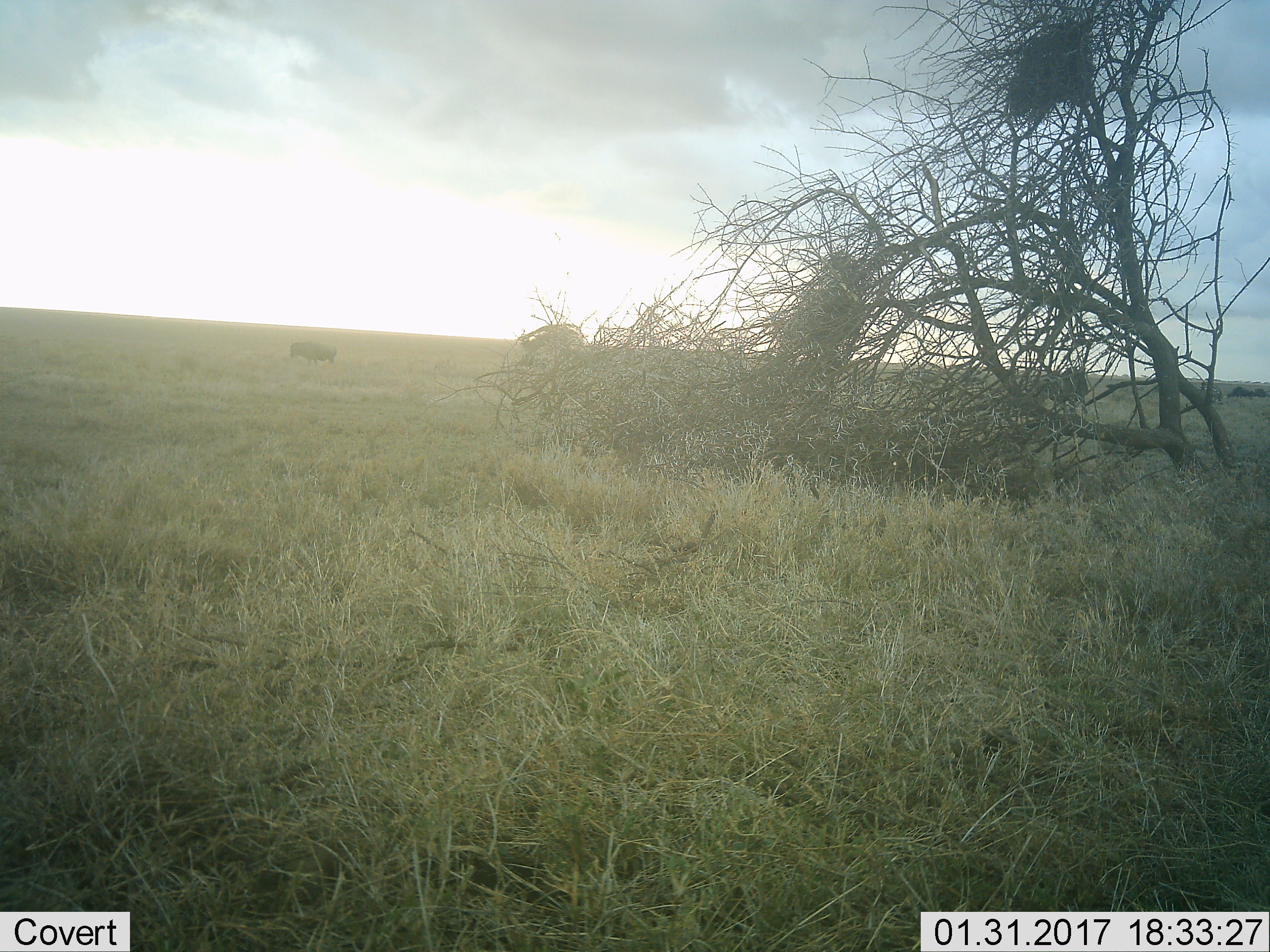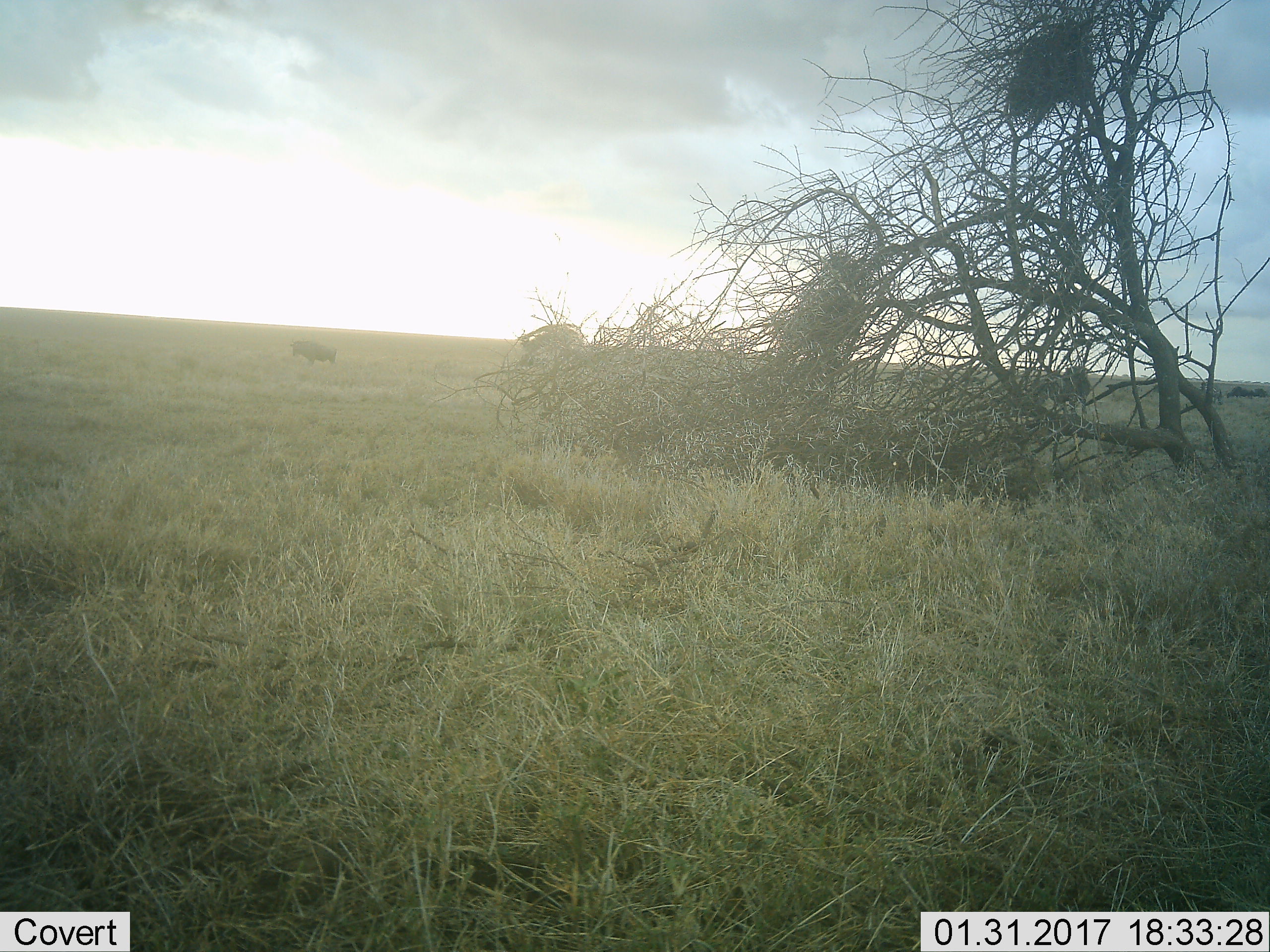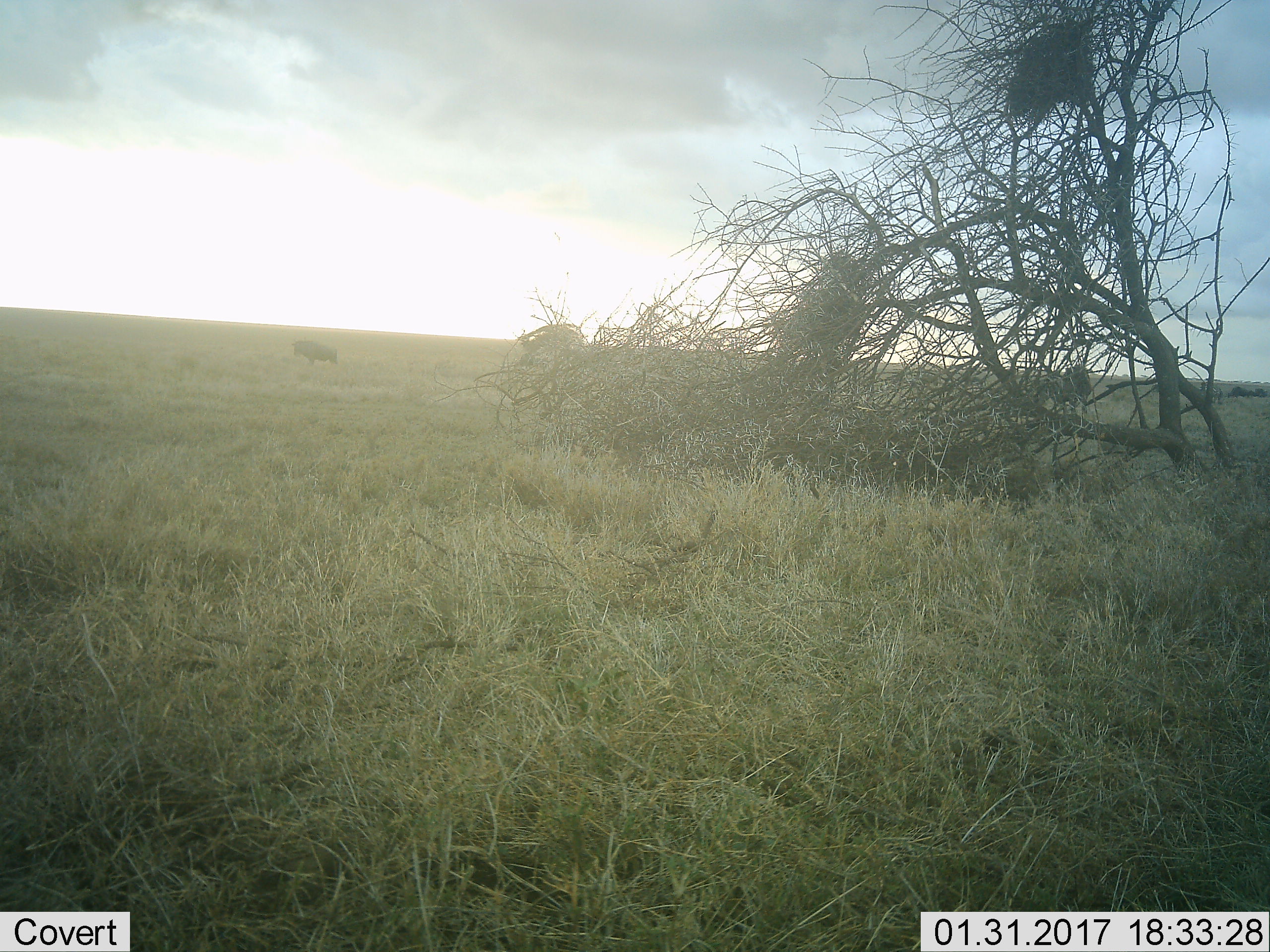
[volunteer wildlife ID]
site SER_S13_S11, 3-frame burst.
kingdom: Animalia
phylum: Chordata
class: Mammalia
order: Artiodactyla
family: Bovidae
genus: Connochaetes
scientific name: Connochaetes taurinus taurinus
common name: blue wildebeest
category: wildebeestblue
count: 1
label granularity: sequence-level